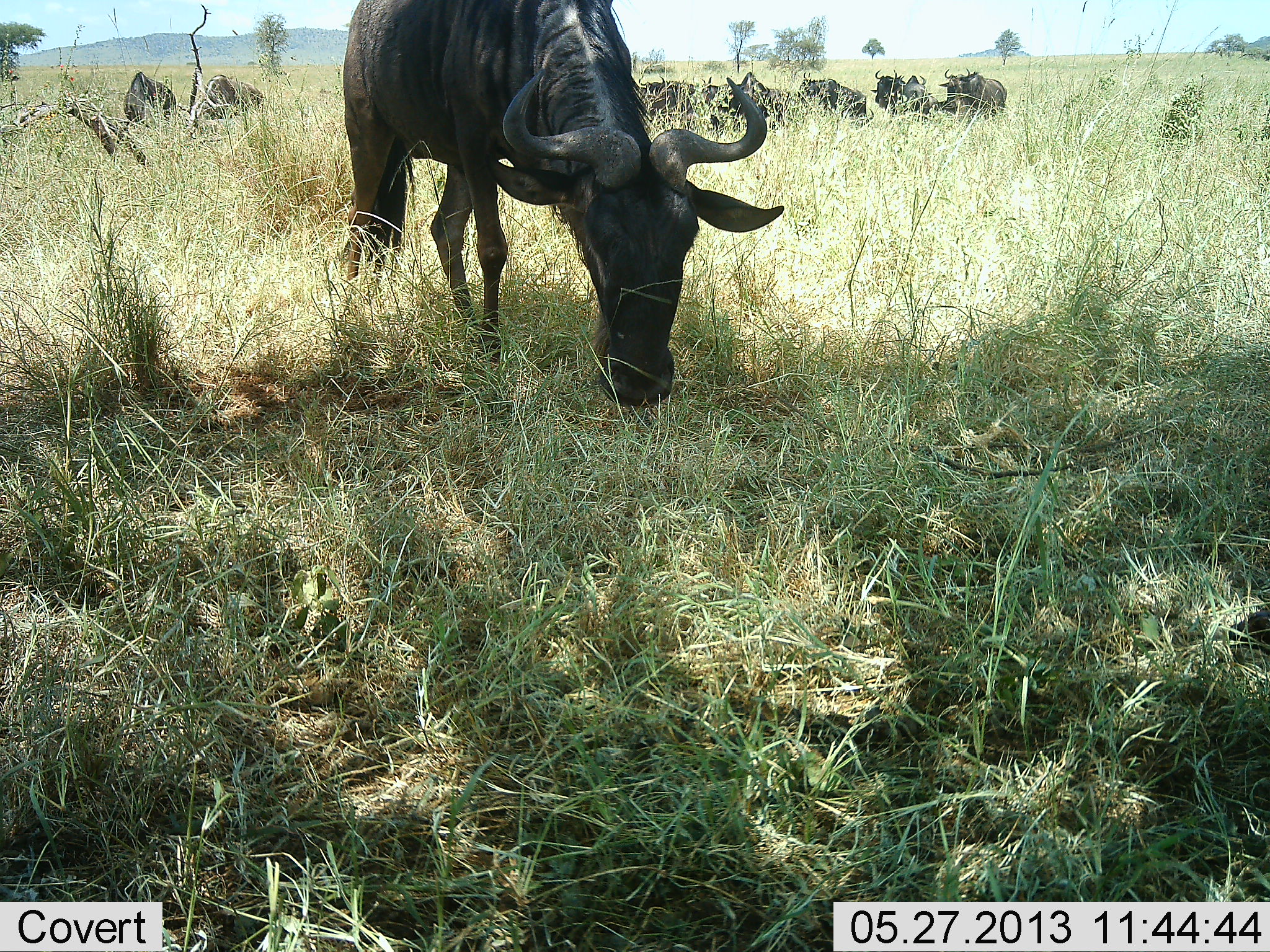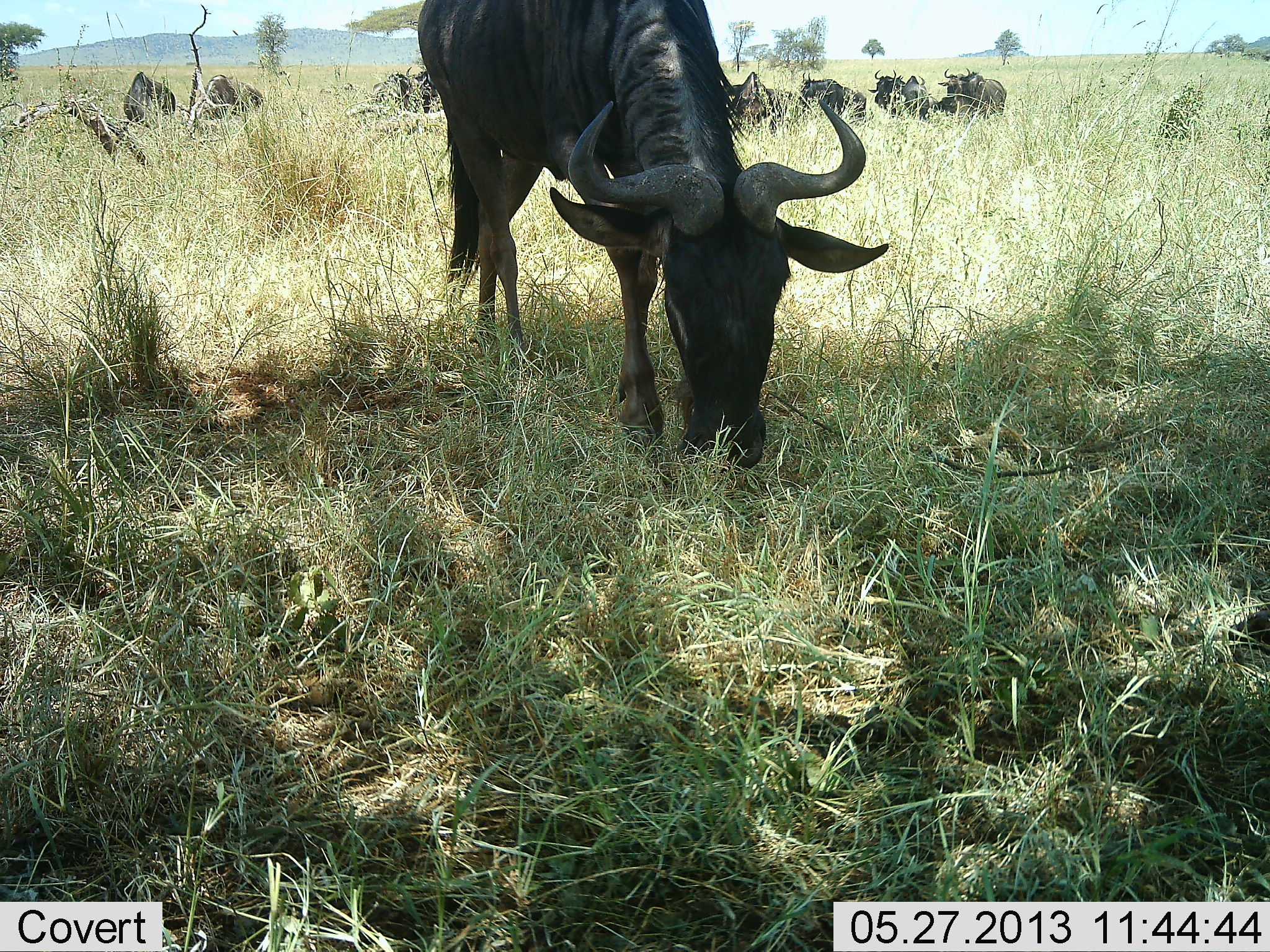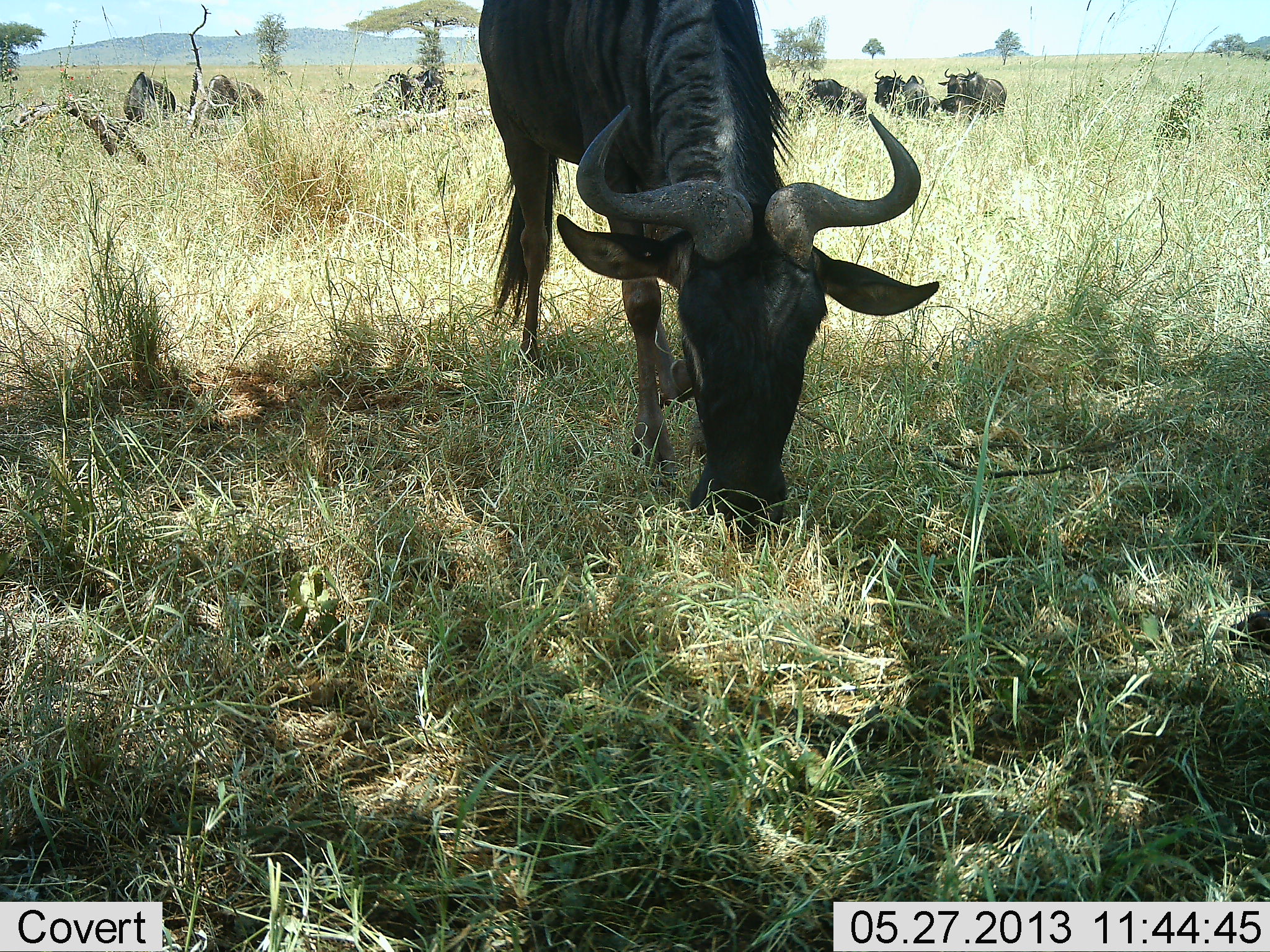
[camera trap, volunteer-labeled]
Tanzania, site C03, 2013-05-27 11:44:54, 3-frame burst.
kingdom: Animalia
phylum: Chordata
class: Mammalia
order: Artiodactyla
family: Bovidae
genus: Connochaetes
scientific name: Connochaetes taurinus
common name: blue wildebeest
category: wildebeest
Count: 10.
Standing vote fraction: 62%.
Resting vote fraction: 0%.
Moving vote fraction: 19%.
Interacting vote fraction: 0%.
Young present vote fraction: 0%.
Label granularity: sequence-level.